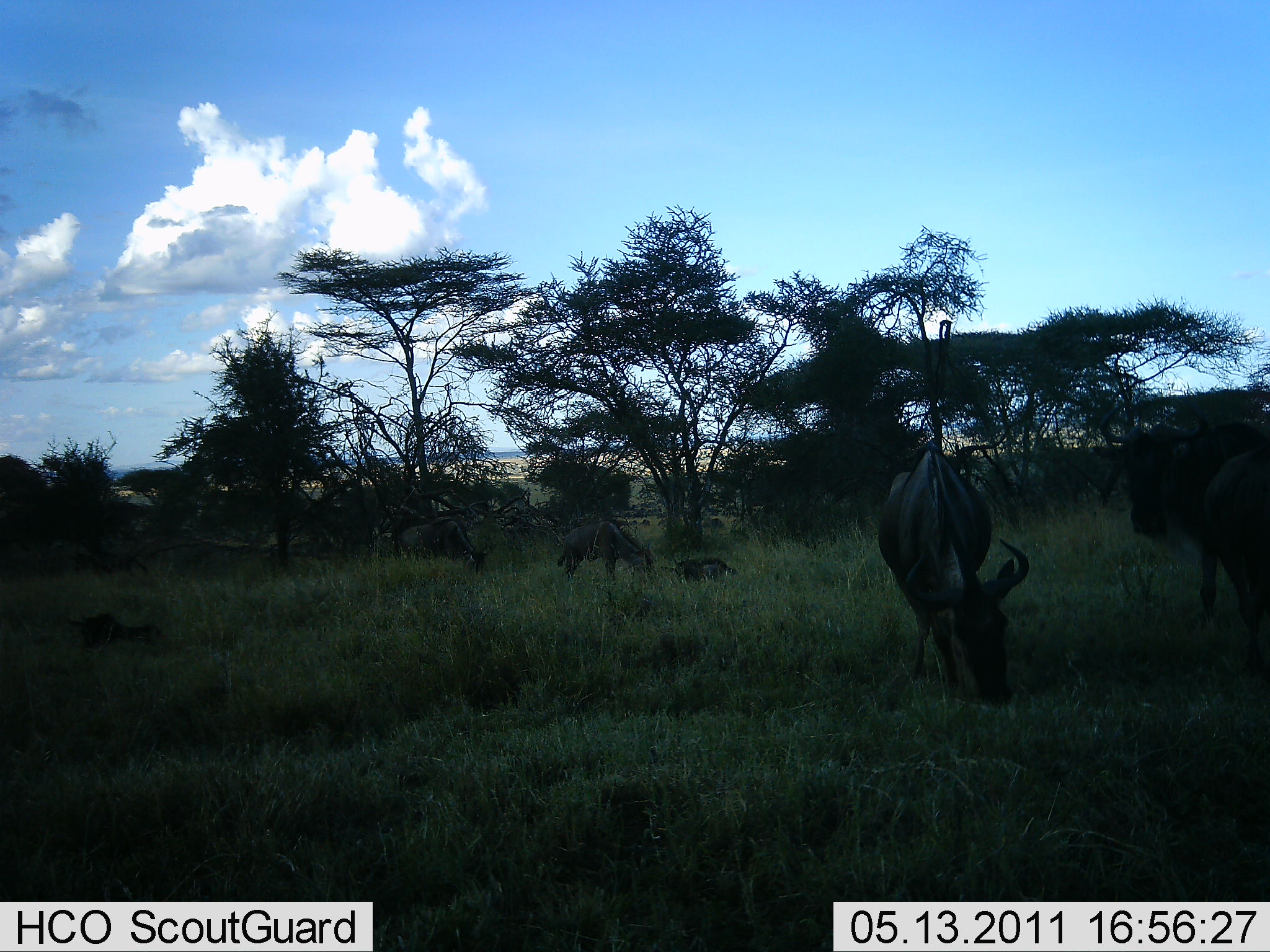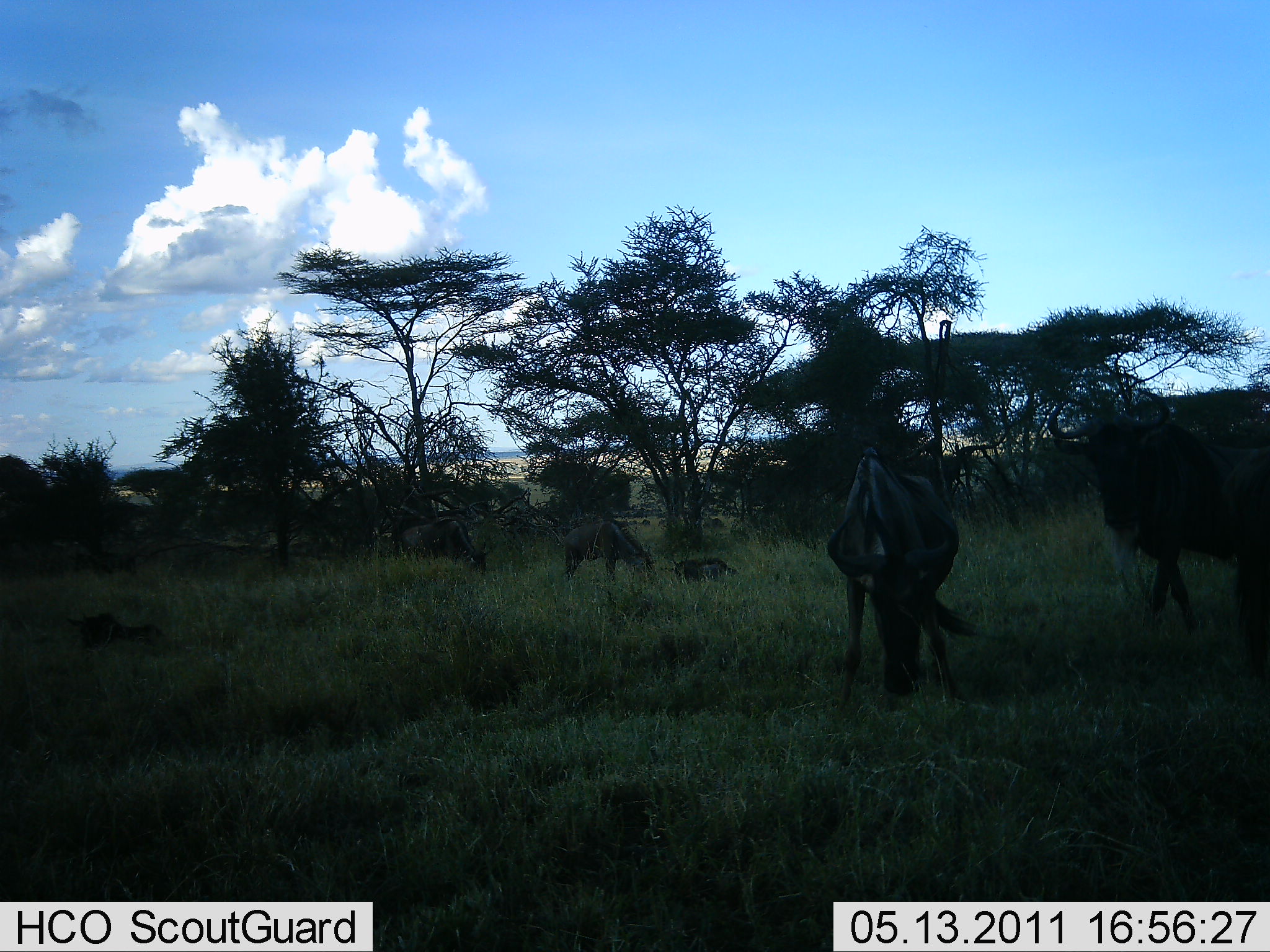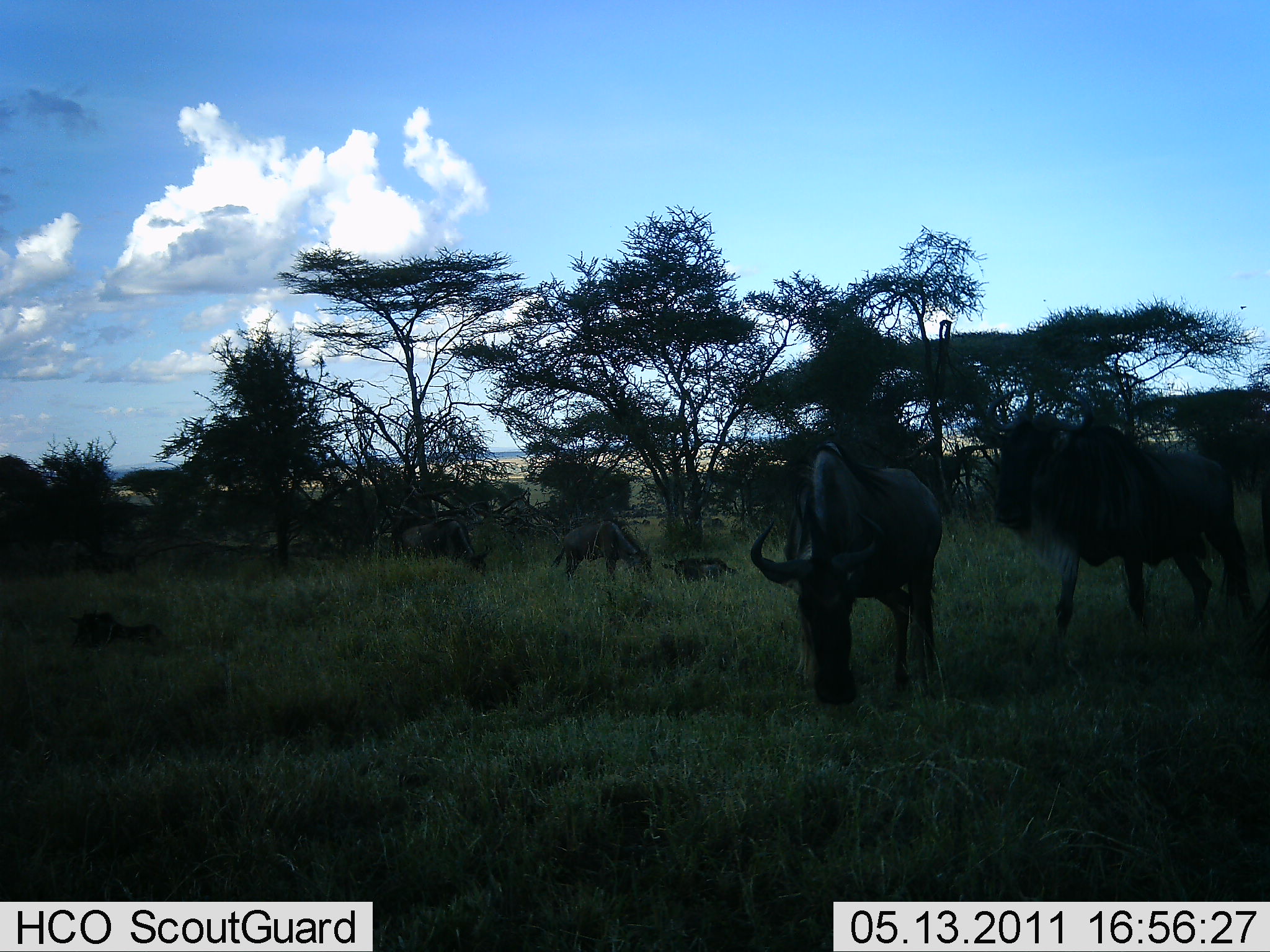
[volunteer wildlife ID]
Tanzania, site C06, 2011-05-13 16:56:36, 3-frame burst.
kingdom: Animalia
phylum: Chordata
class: Mammalia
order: Artiodactyla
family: Bovidae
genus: Connochaetes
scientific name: Connochaetes taurinus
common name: blue wildebeest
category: wildebeest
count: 6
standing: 33%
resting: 75%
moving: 58%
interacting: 8%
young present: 17%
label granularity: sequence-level